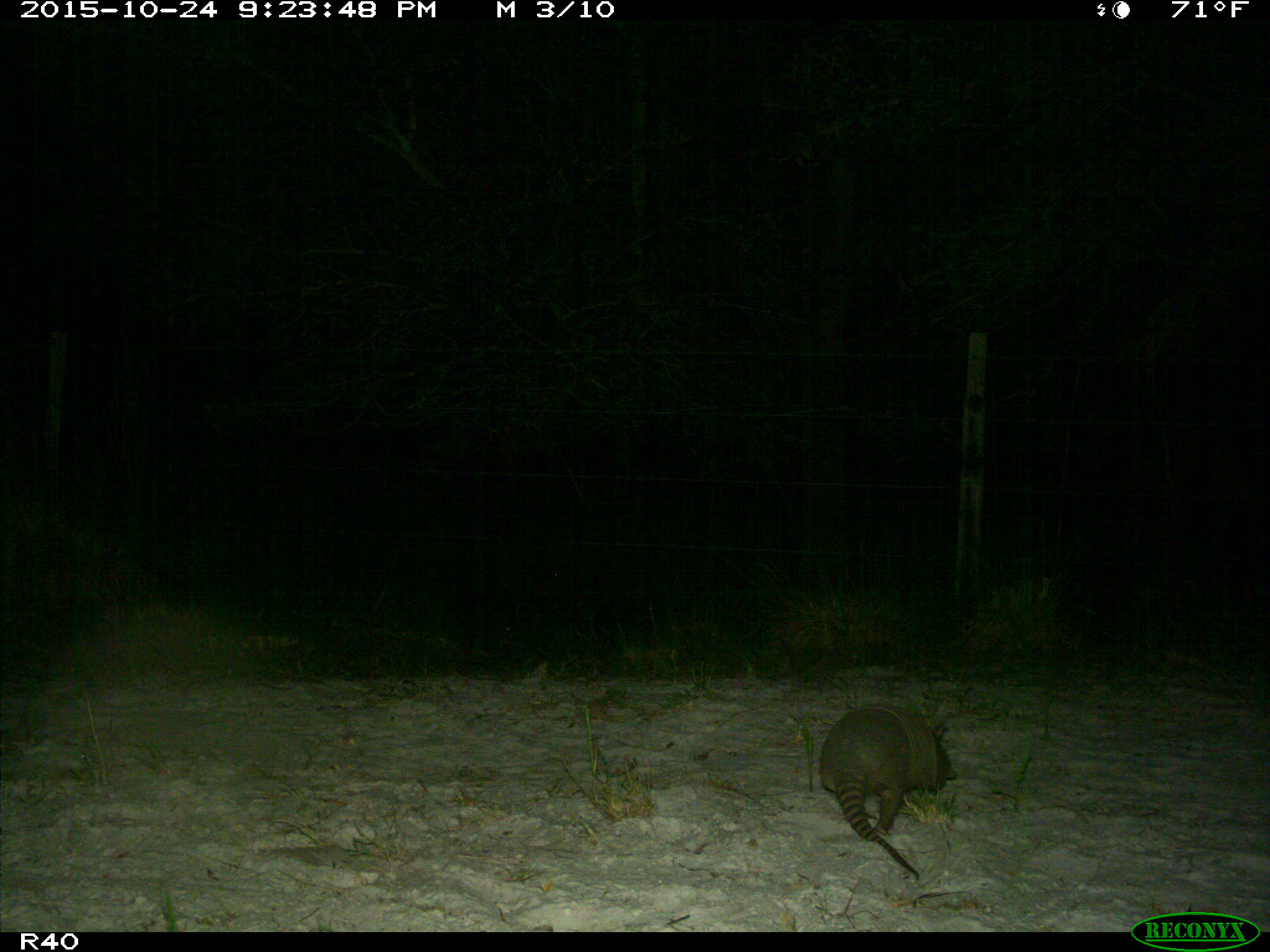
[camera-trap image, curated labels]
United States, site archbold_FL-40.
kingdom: Animalia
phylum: Chordata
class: Mammalia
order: Cingulata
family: Dasypodidae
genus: Dasypus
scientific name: Dasypus novemcinctus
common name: nine-banded armadillo